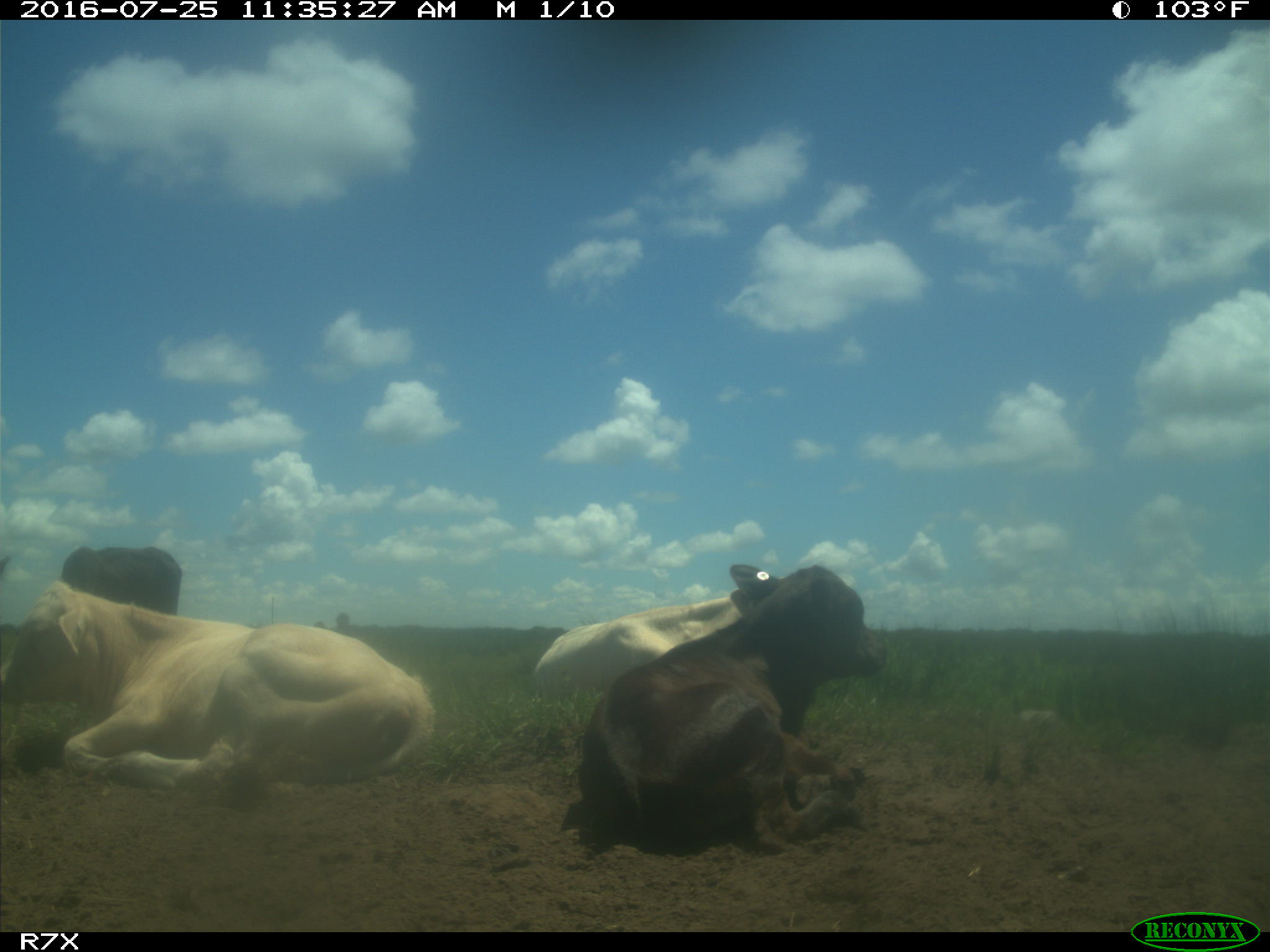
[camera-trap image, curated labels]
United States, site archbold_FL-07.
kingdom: Animalia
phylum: Chordata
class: Mammalia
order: Artiodactyla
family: Bovidae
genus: Bos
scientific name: Bos taurus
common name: domestic cow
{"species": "Bos taurus (domestic cow)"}